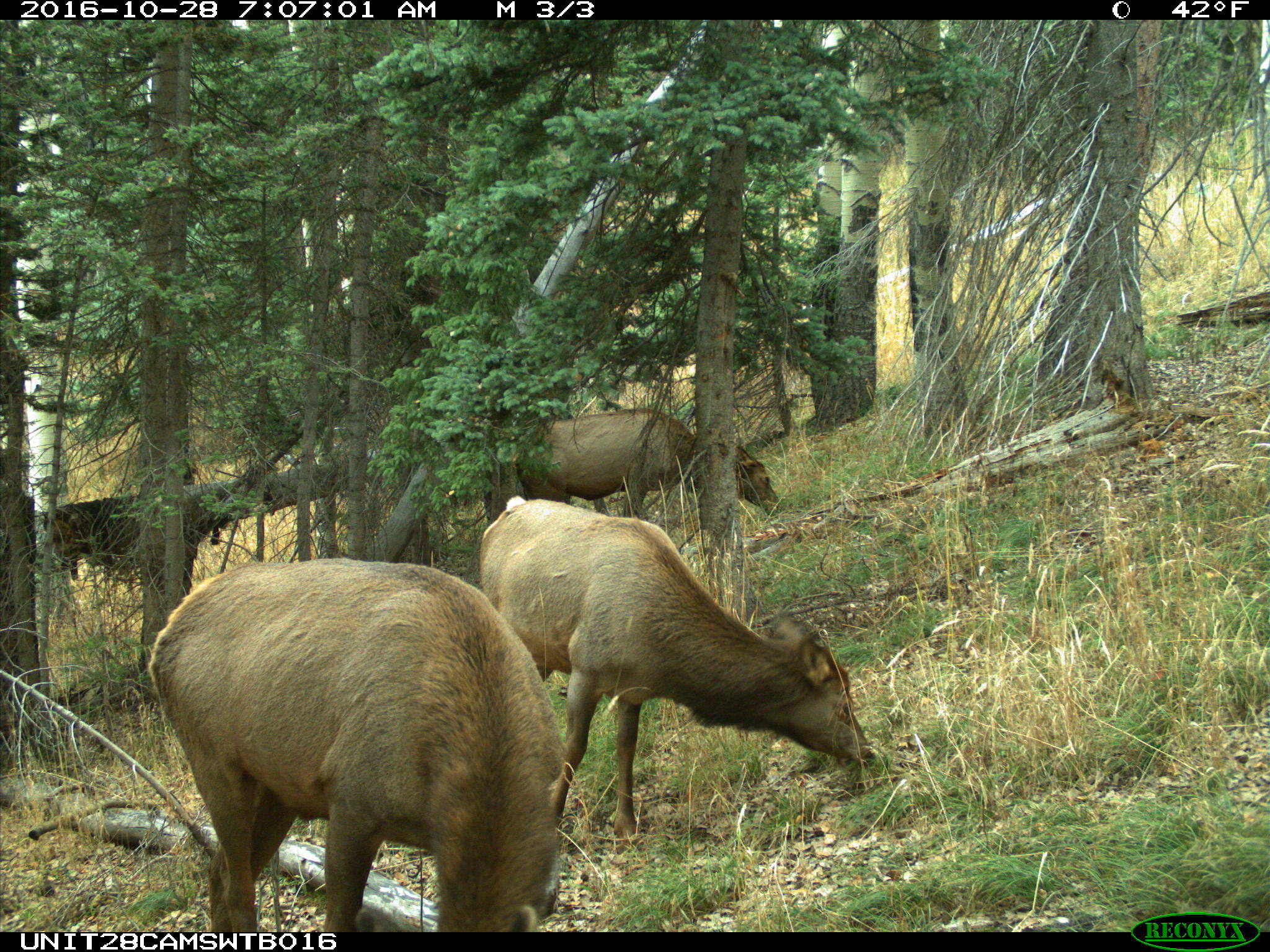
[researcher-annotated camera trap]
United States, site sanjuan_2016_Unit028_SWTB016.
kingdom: Animalia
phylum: Chordata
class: Mammalia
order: Artiodactyla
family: Cervidae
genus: Cervus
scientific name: Cervus elaphus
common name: red deer